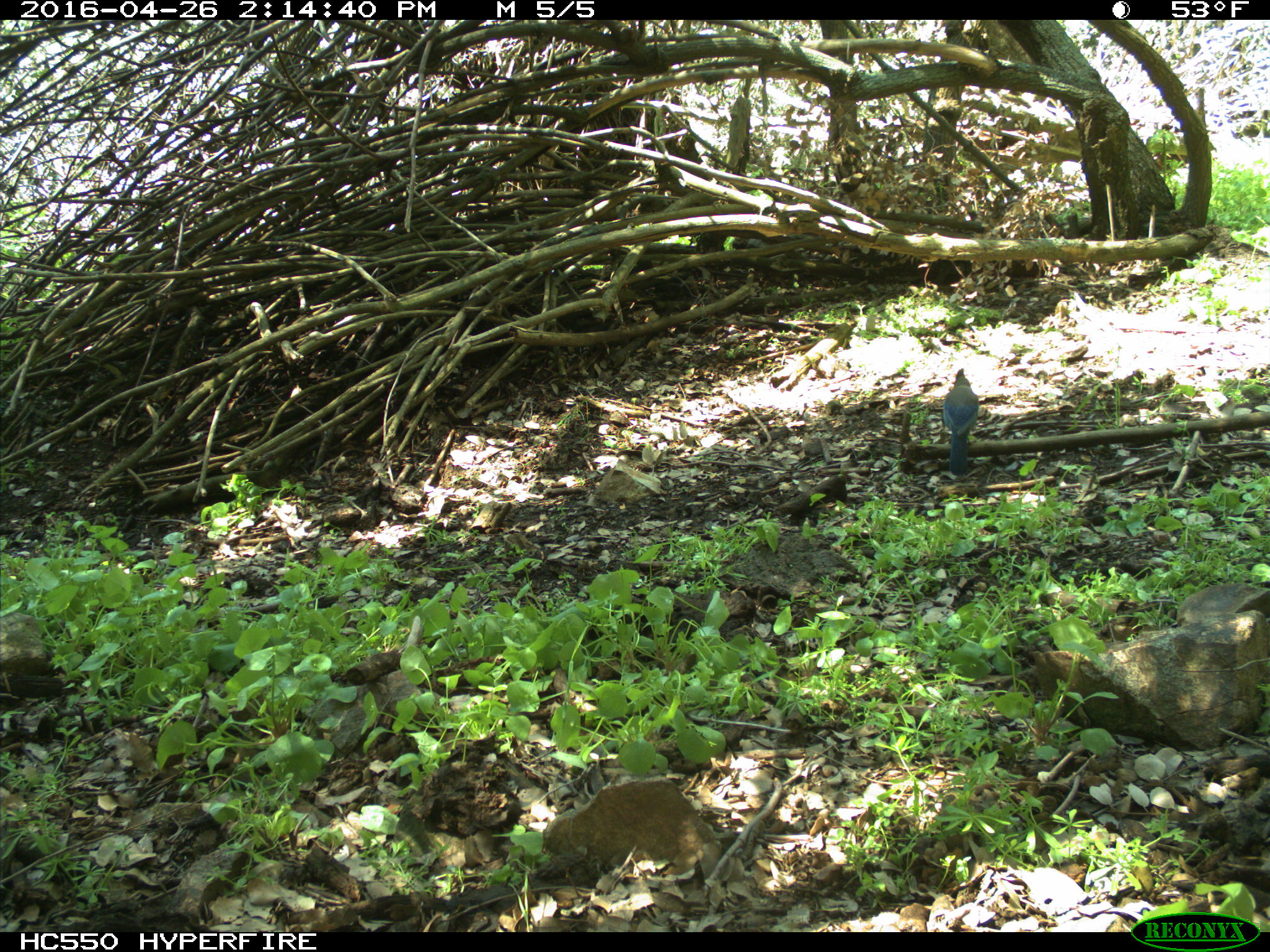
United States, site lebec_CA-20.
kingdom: Animalia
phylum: Chordata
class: Aves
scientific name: Aves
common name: birds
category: unidentified bird